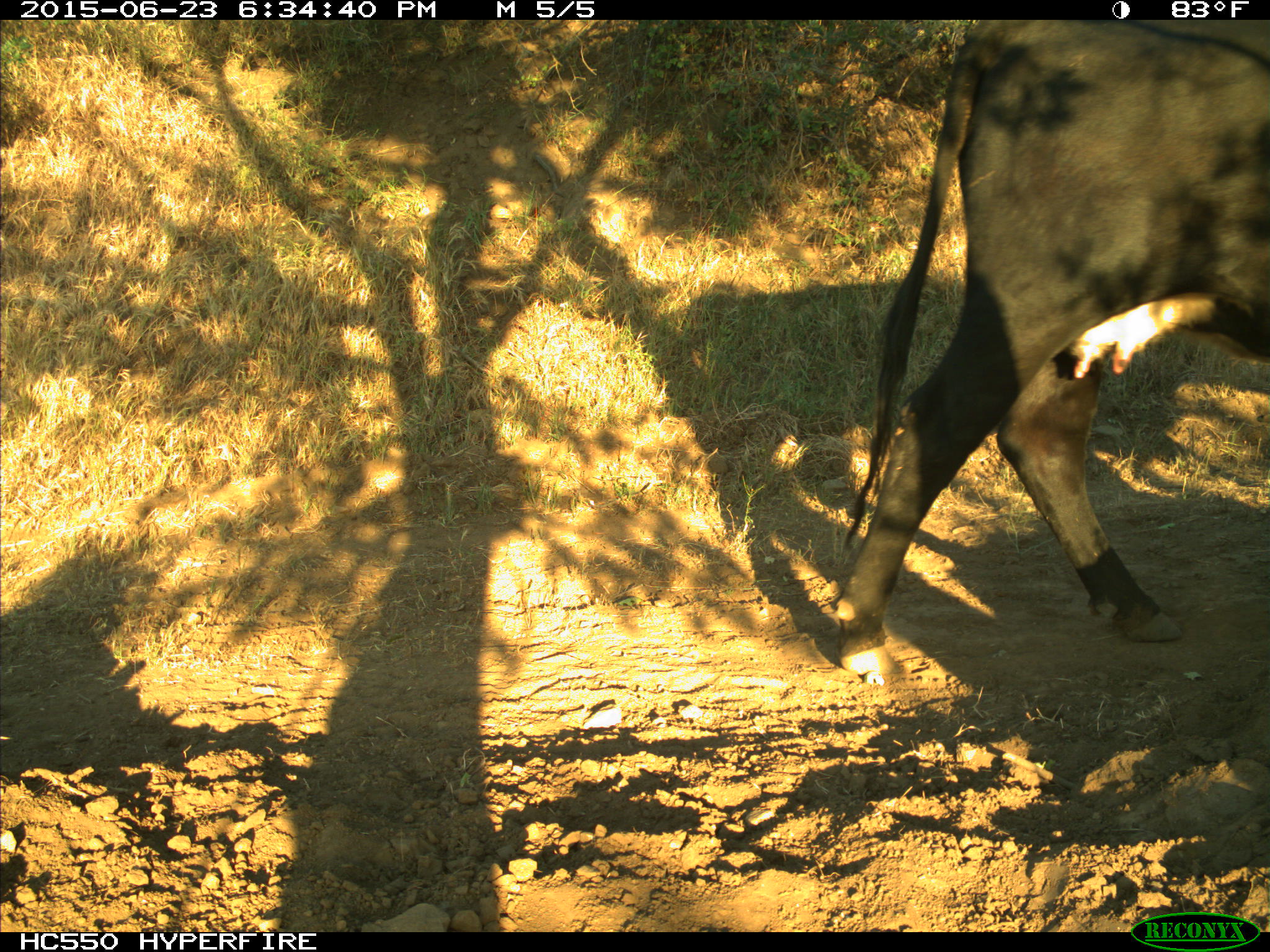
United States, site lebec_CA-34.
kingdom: Animalia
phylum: Chordata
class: Mammalia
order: Artiodactyla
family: Bovidae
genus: Bos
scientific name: Bos taurus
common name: domestic cow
Bos taurus (domestic cow).